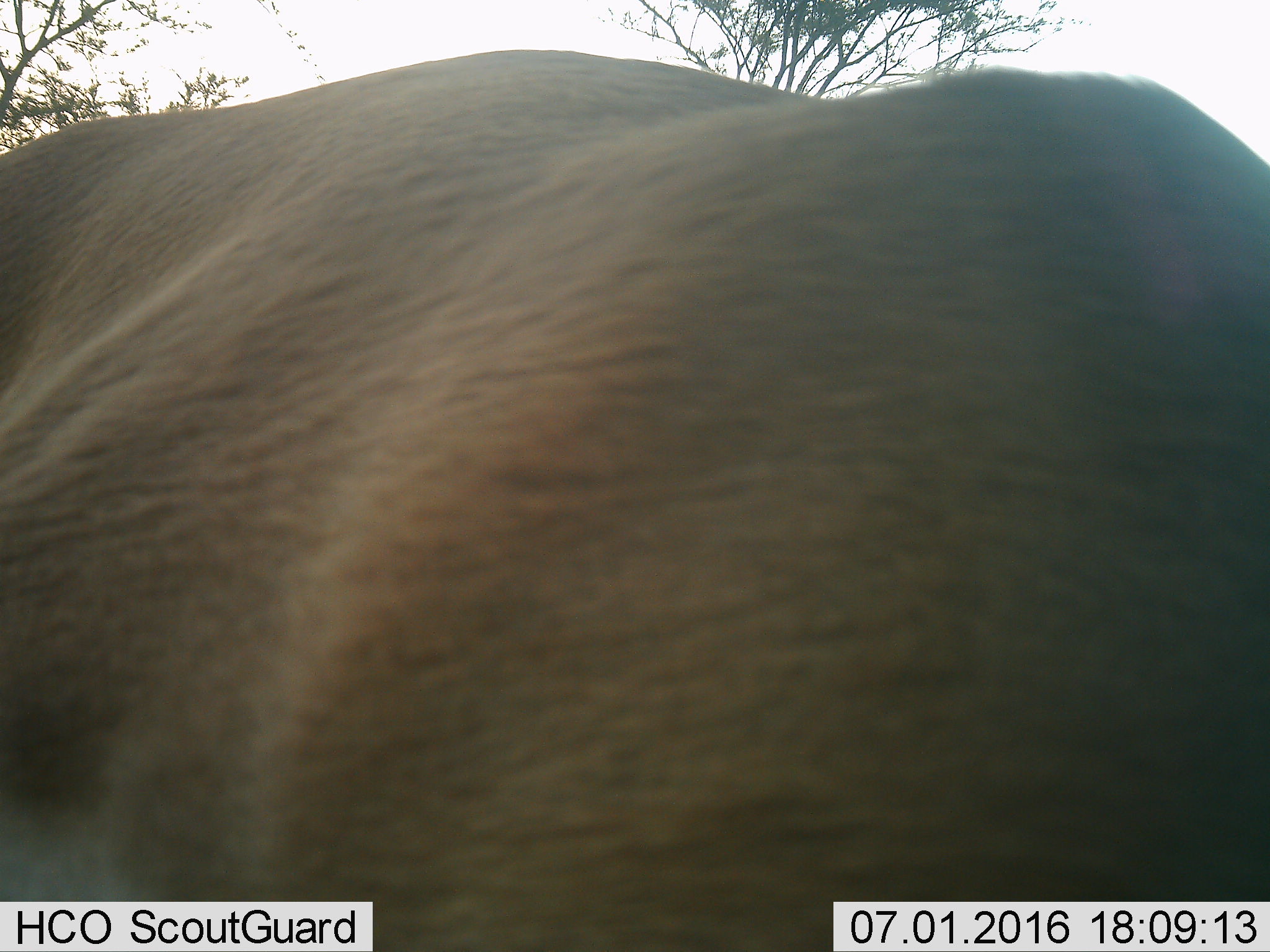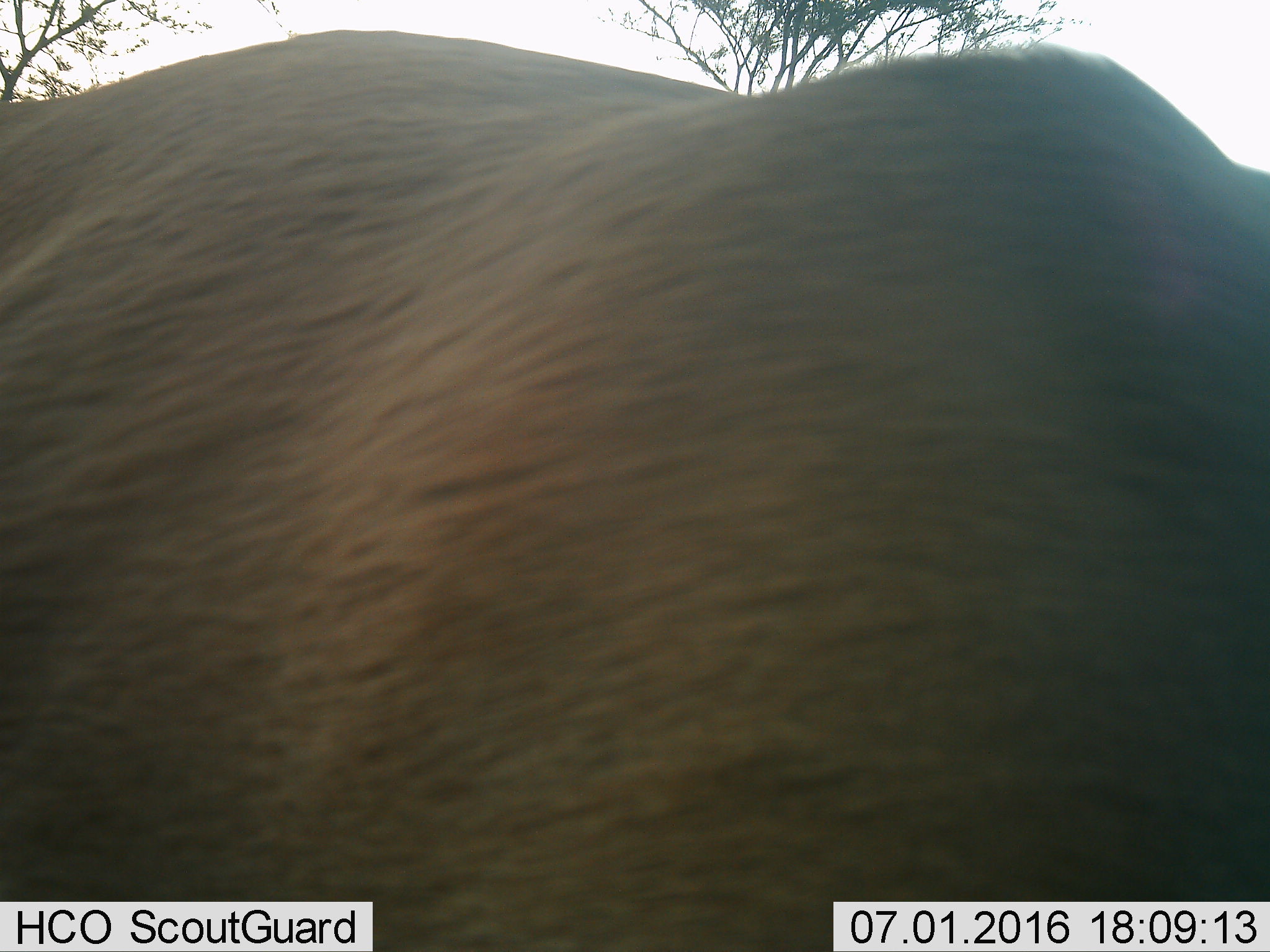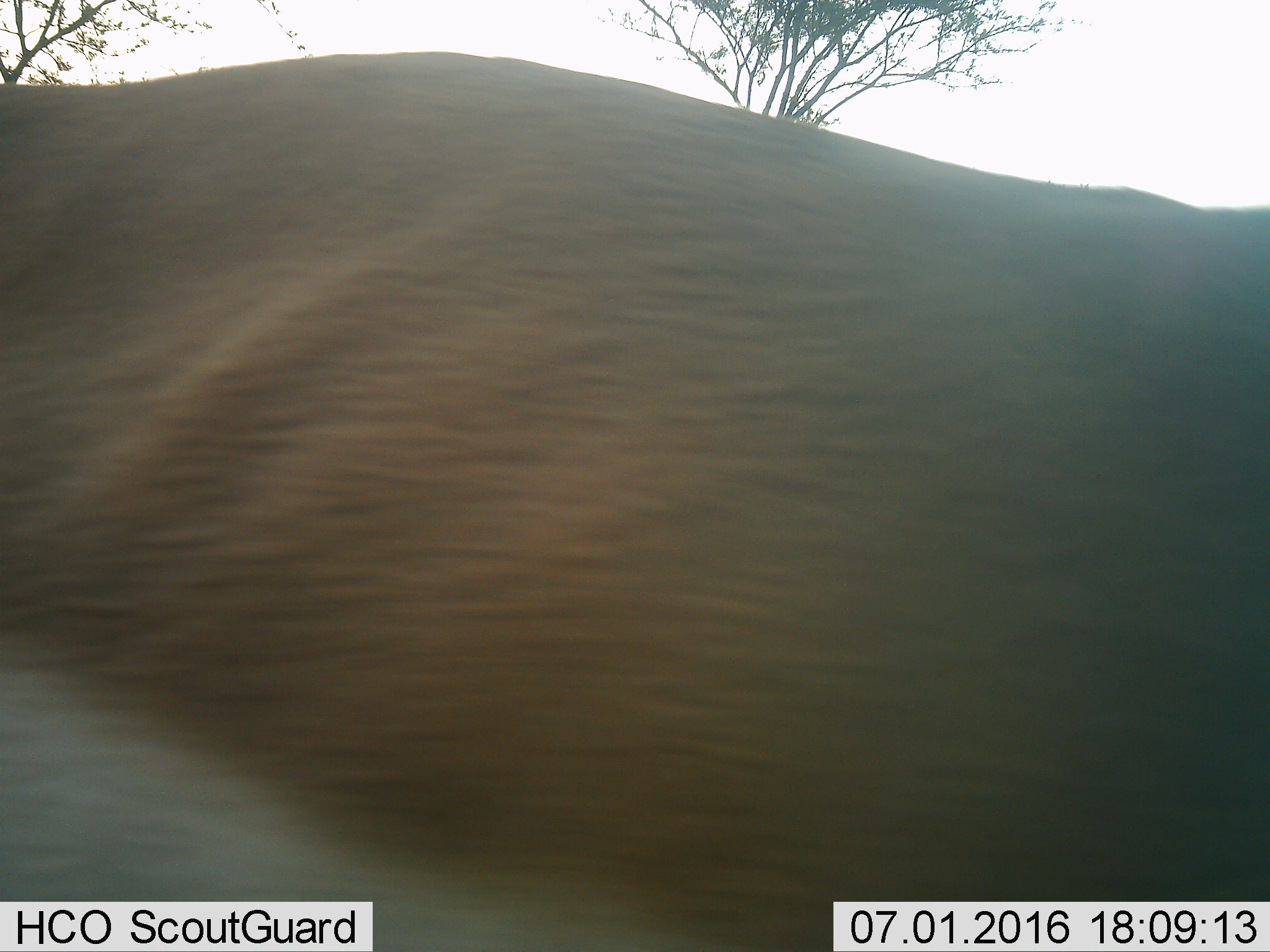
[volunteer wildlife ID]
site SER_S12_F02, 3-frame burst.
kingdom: Animalia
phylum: Chordata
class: Mammalia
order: Artiodactyla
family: Bovidae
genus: Aepyceros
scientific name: Aepyceros melampus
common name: impala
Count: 1.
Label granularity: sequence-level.